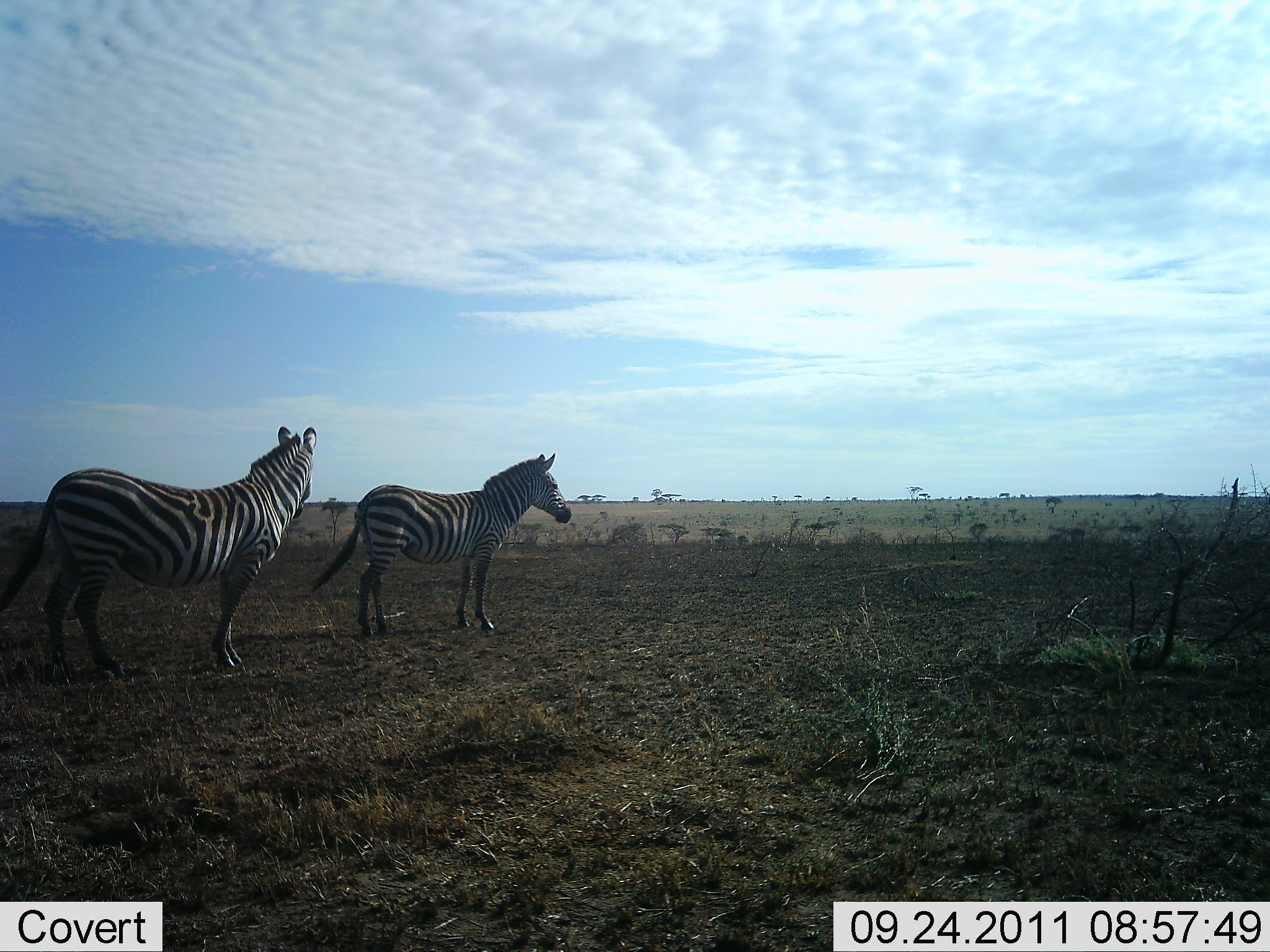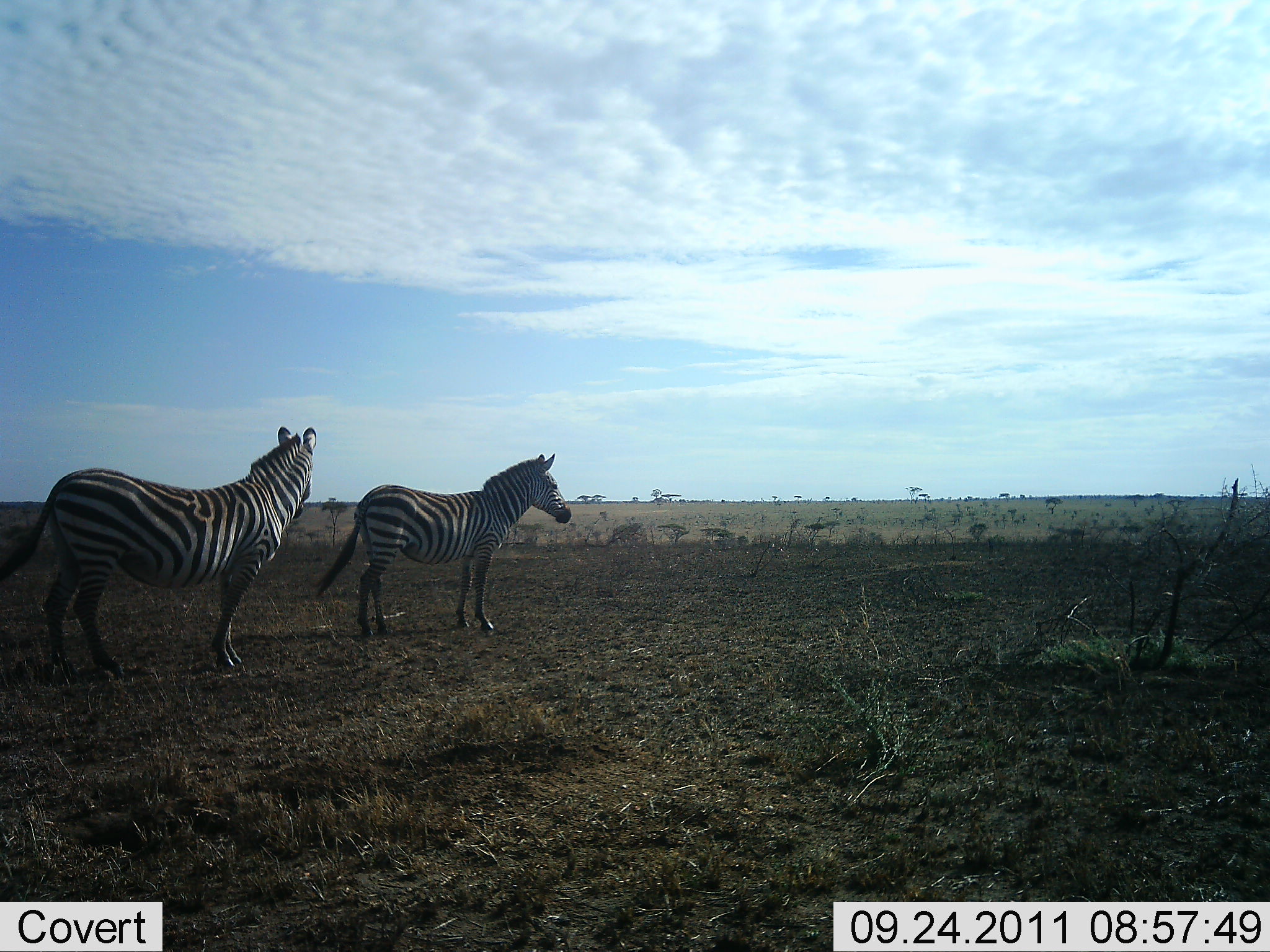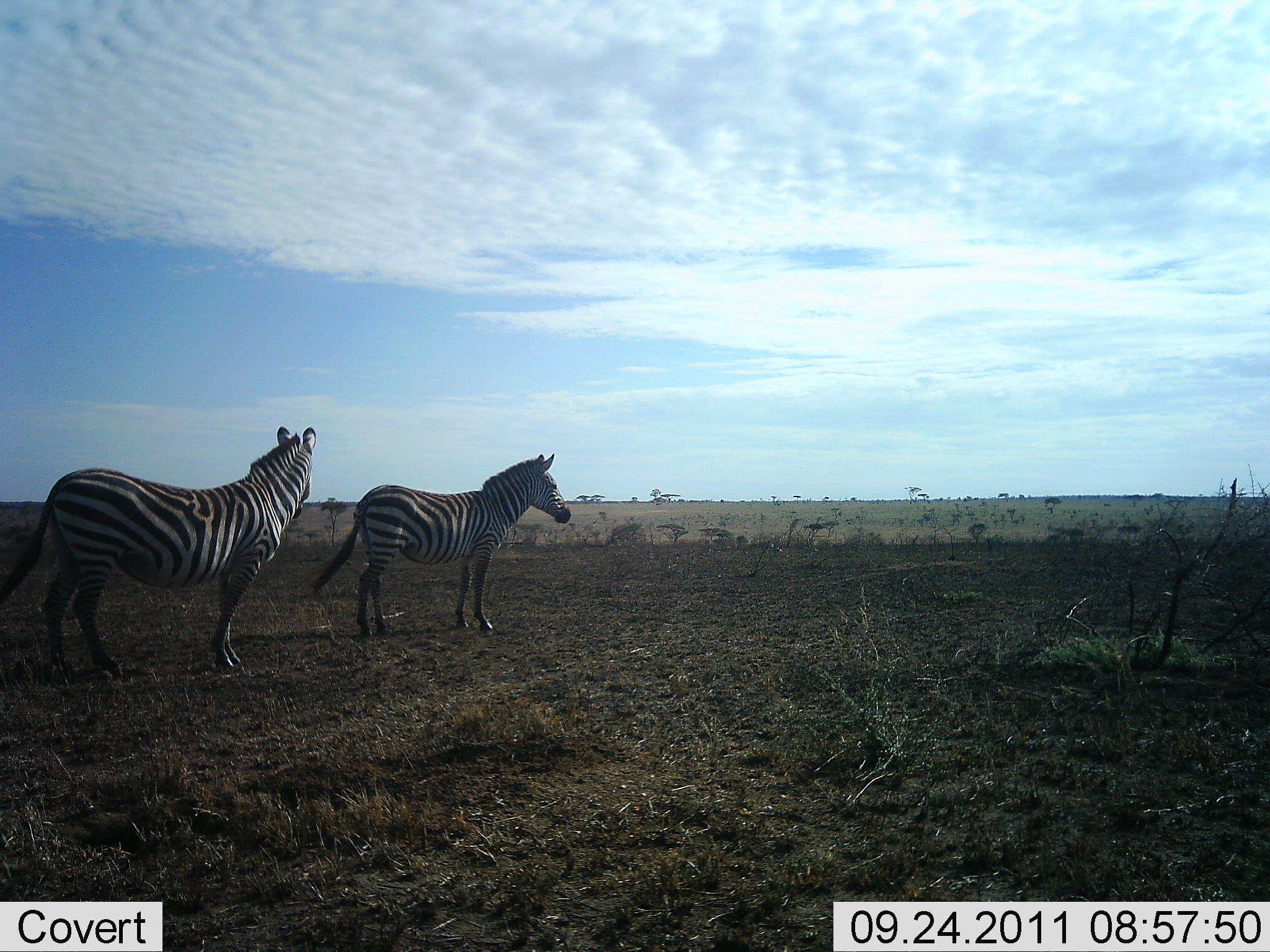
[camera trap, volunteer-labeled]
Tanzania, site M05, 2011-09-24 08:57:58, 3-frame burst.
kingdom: Animalia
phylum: Chordata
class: Mammalia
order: Perissodactyla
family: Equidae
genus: Equus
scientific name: Equus quagga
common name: plains zebra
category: zebra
Zebra (plains zebra) (Equus quagga), count 2. Behavior (volunteer vote fractions): standing 100%, resting 0%, moving 7%, interacting 0%. Young present (vote fraction): 0%. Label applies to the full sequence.